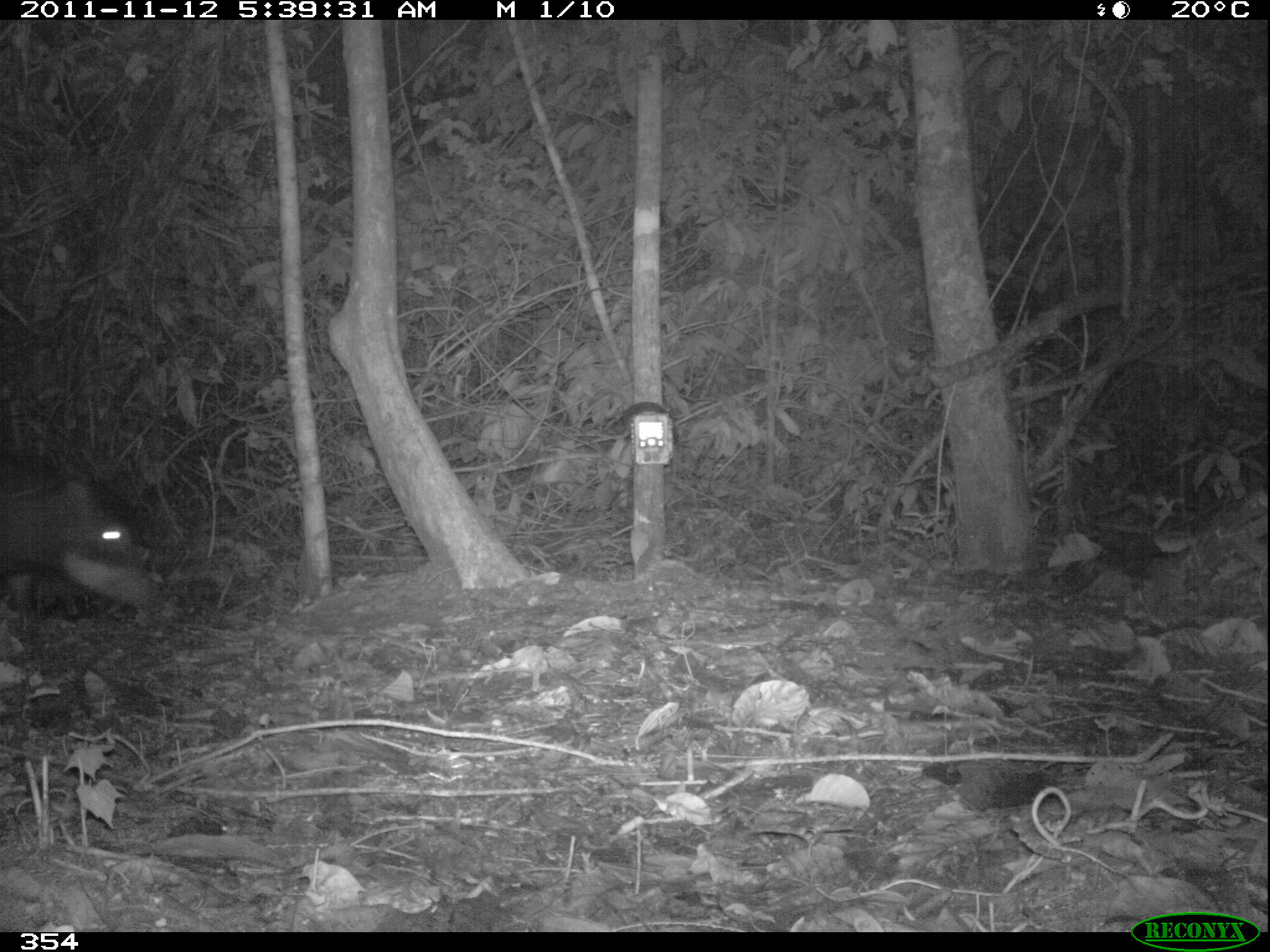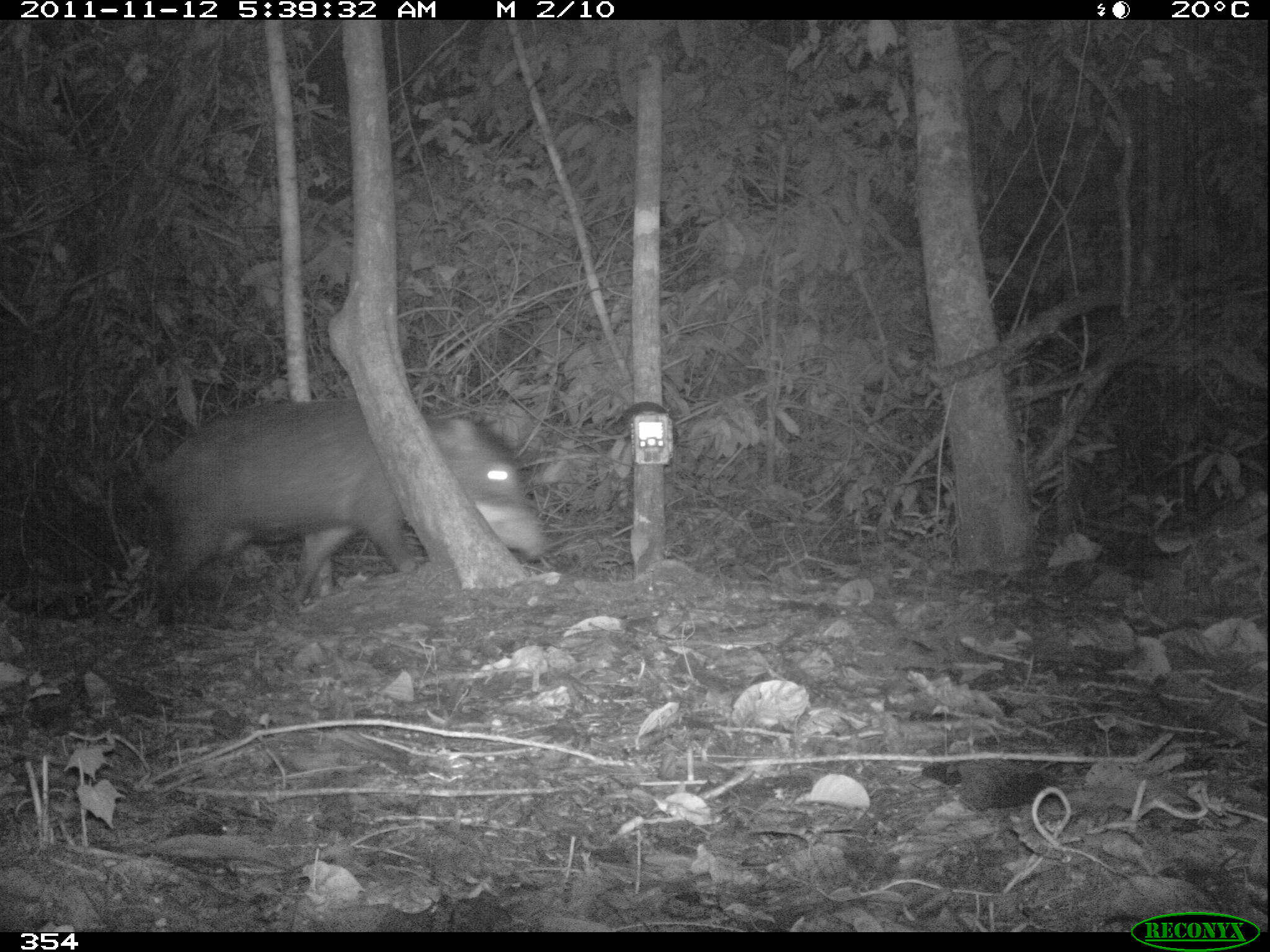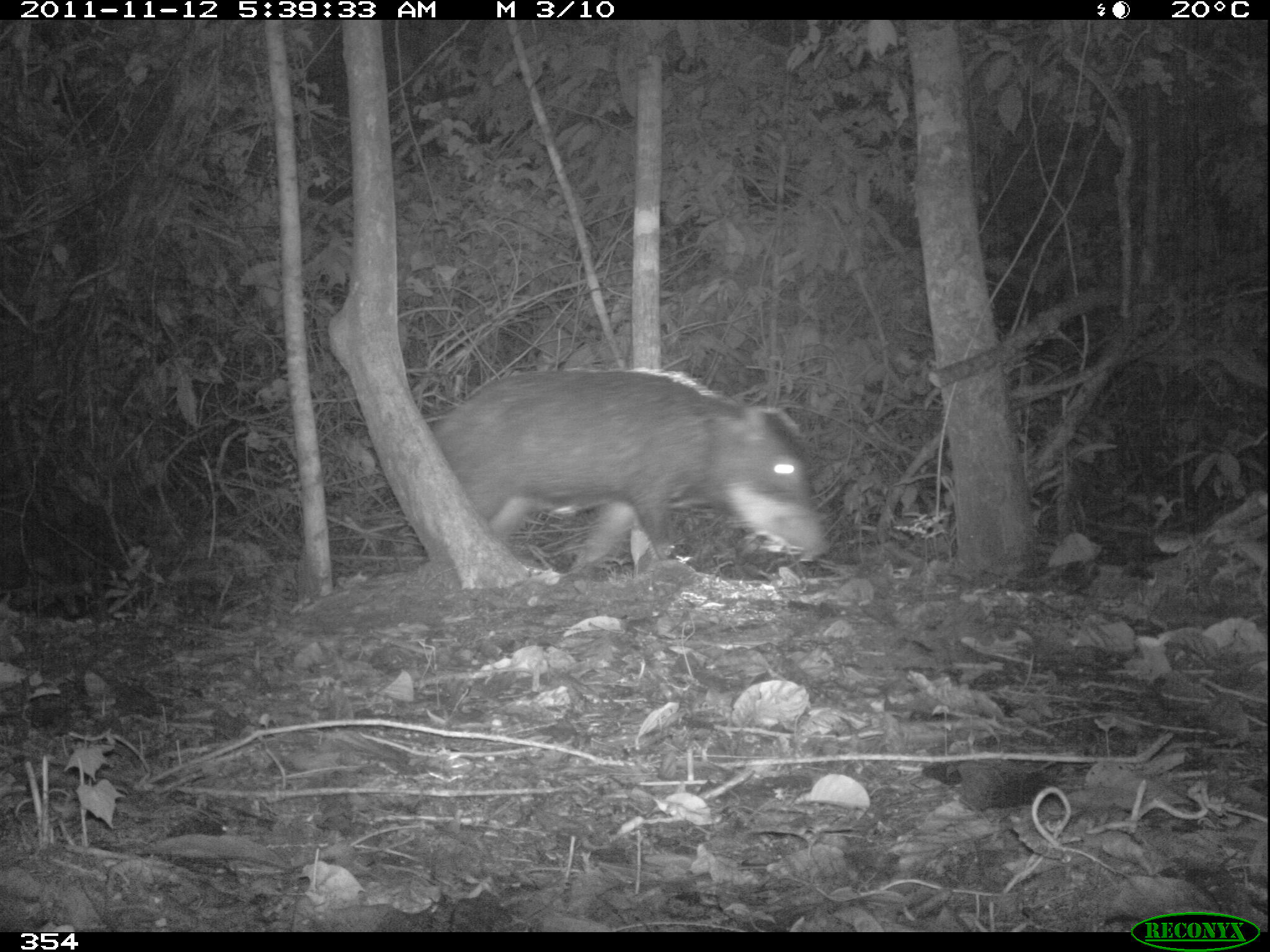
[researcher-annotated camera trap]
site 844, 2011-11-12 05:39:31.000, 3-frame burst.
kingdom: Animalia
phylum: Chordata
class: Mammalia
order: Artiodactyla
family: Tayassuidae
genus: Tayassu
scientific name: Tayassu pecari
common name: white-lipped peccary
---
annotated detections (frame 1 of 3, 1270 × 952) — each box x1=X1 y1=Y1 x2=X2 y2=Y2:
tayassu pecari: x1=1 y1=450 x2=171 y2=612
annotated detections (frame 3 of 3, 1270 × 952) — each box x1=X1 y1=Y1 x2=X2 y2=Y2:
tayassu pecari: x1=432 y1=365 x2=832 y2=573